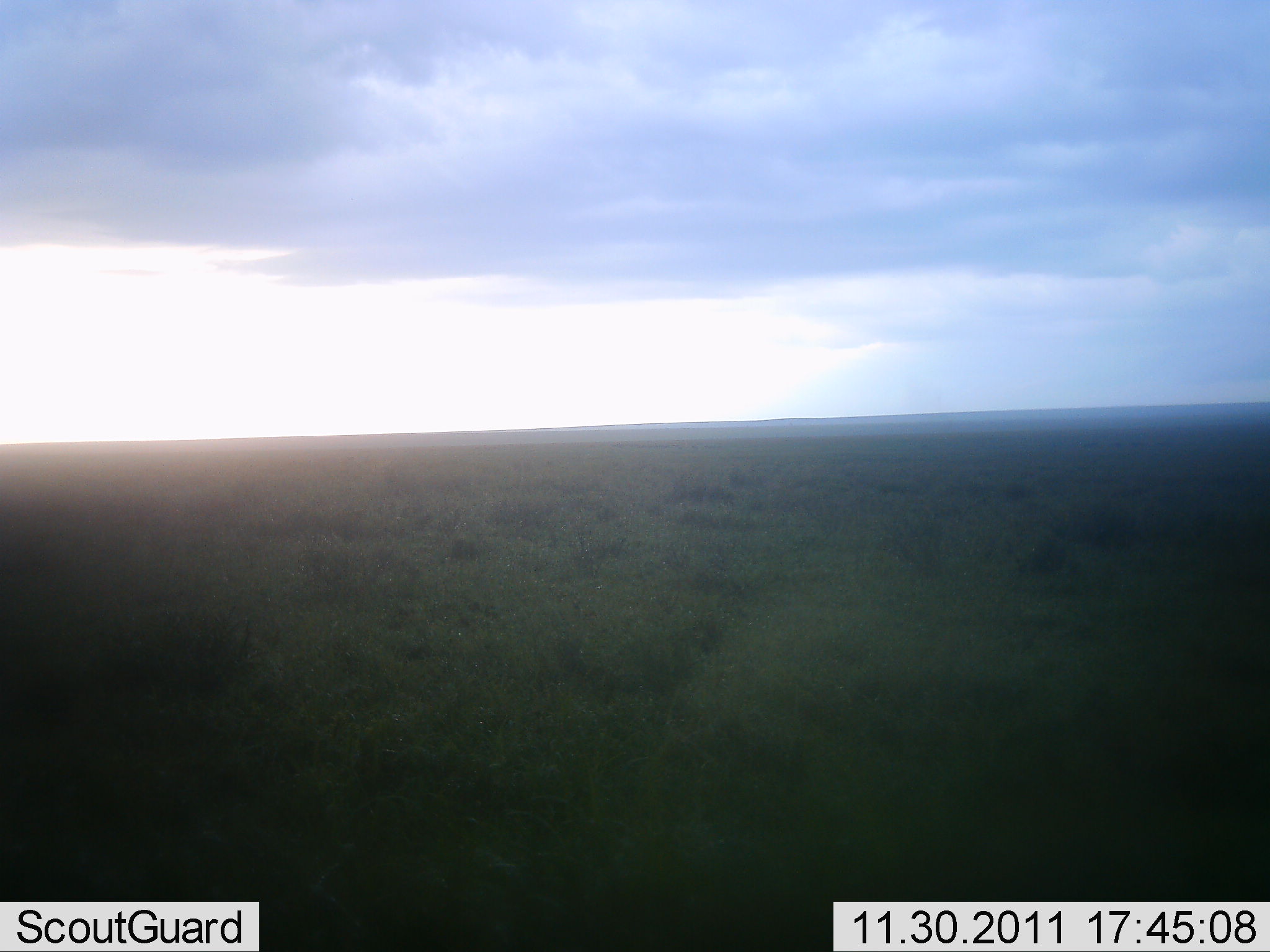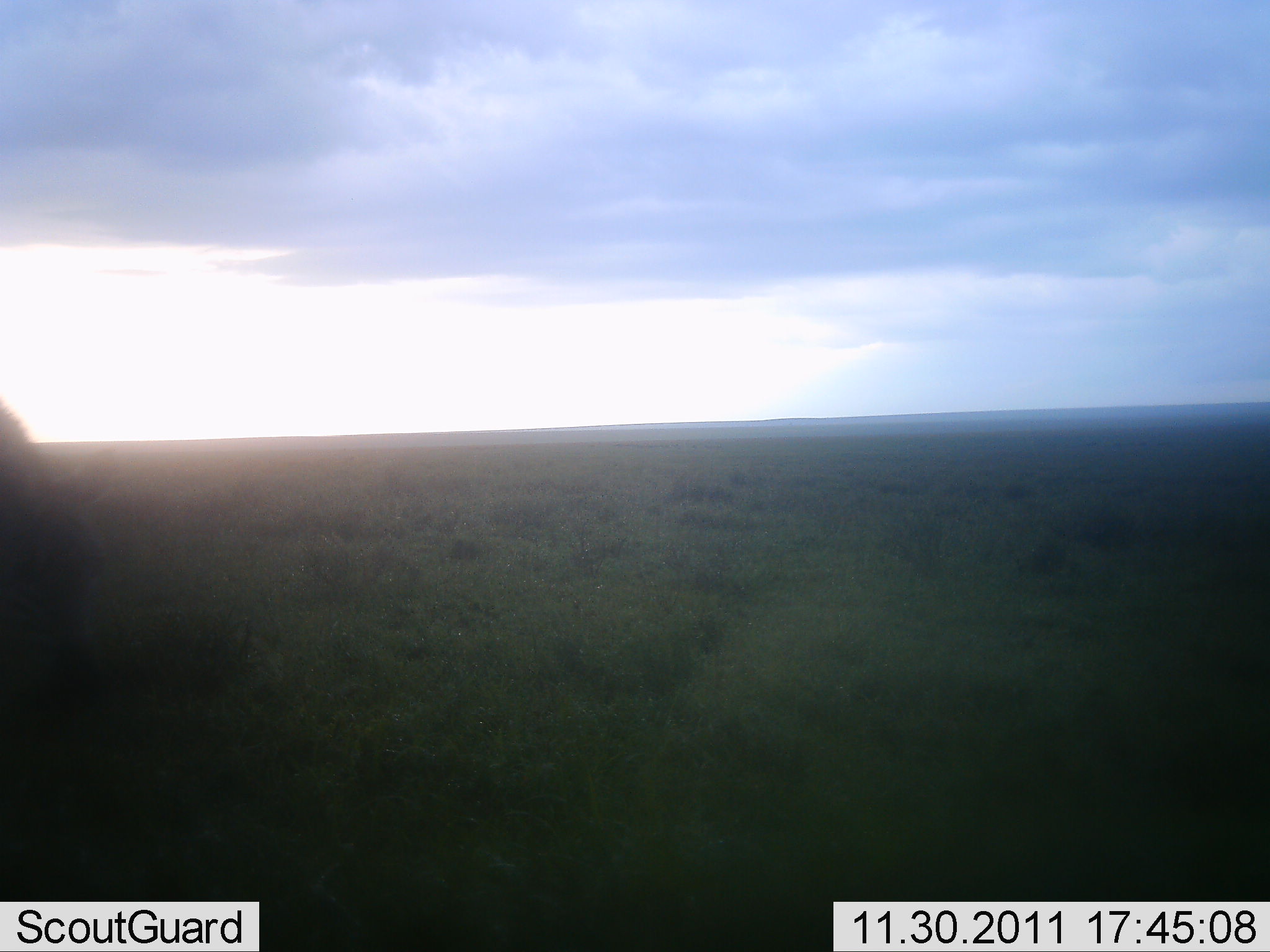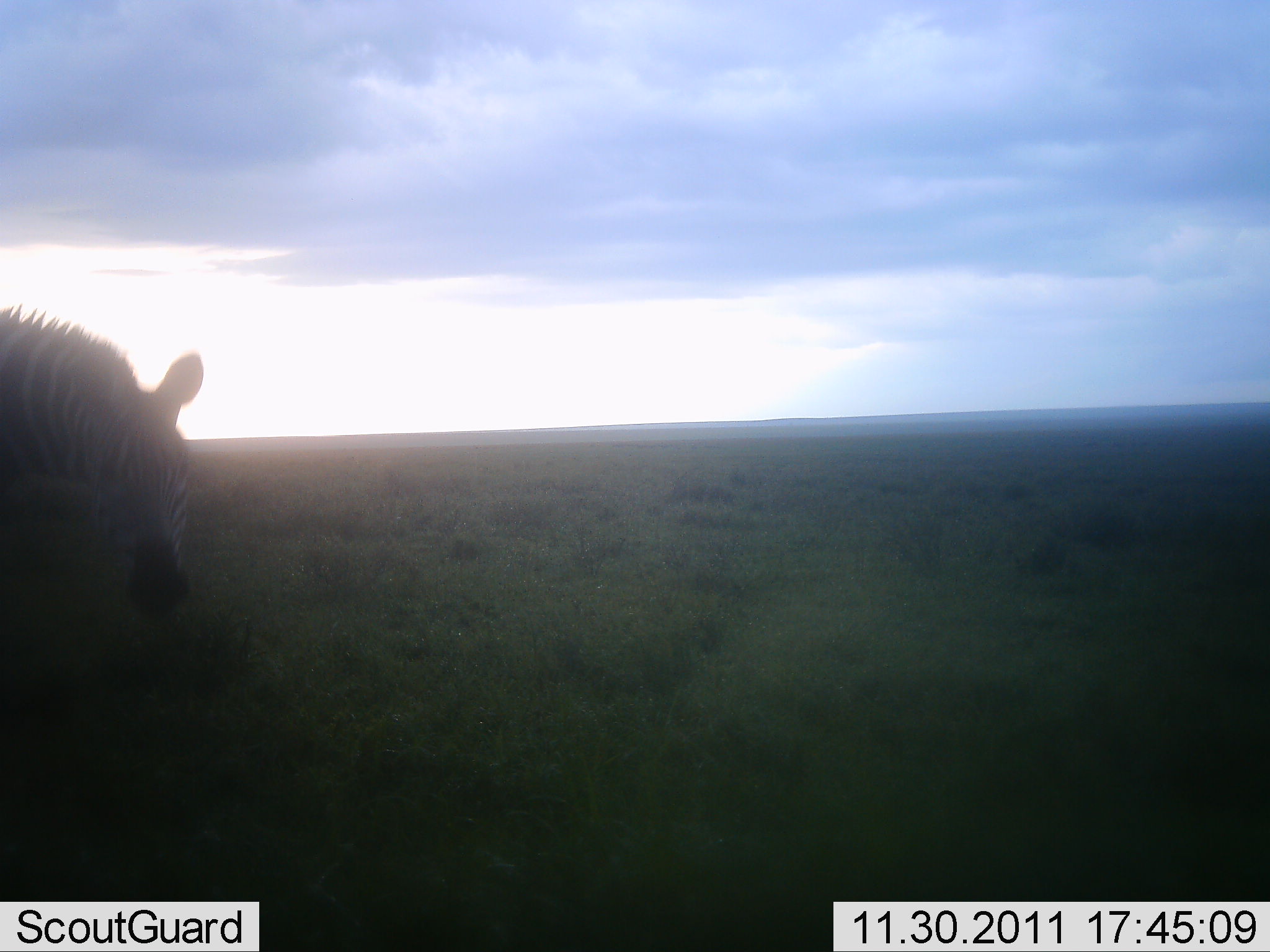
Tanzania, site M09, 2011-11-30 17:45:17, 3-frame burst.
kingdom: Animalia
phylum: Chordata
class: Mammalia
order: Perissodactyla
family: Equidae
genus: Equus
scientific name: Equus quagga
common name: plains zebra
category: zebra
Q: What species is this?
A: Zebra (plains zebra) (Equus quagga).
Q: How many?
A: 1.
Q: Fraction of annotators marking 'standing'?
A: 17%.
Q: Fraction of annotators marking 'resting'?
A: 0%.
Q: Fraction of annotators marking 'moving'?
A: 83%.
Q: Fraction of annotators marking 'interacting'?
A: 0%.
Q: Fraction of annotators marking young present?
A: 0%.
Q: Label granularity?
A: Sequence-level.